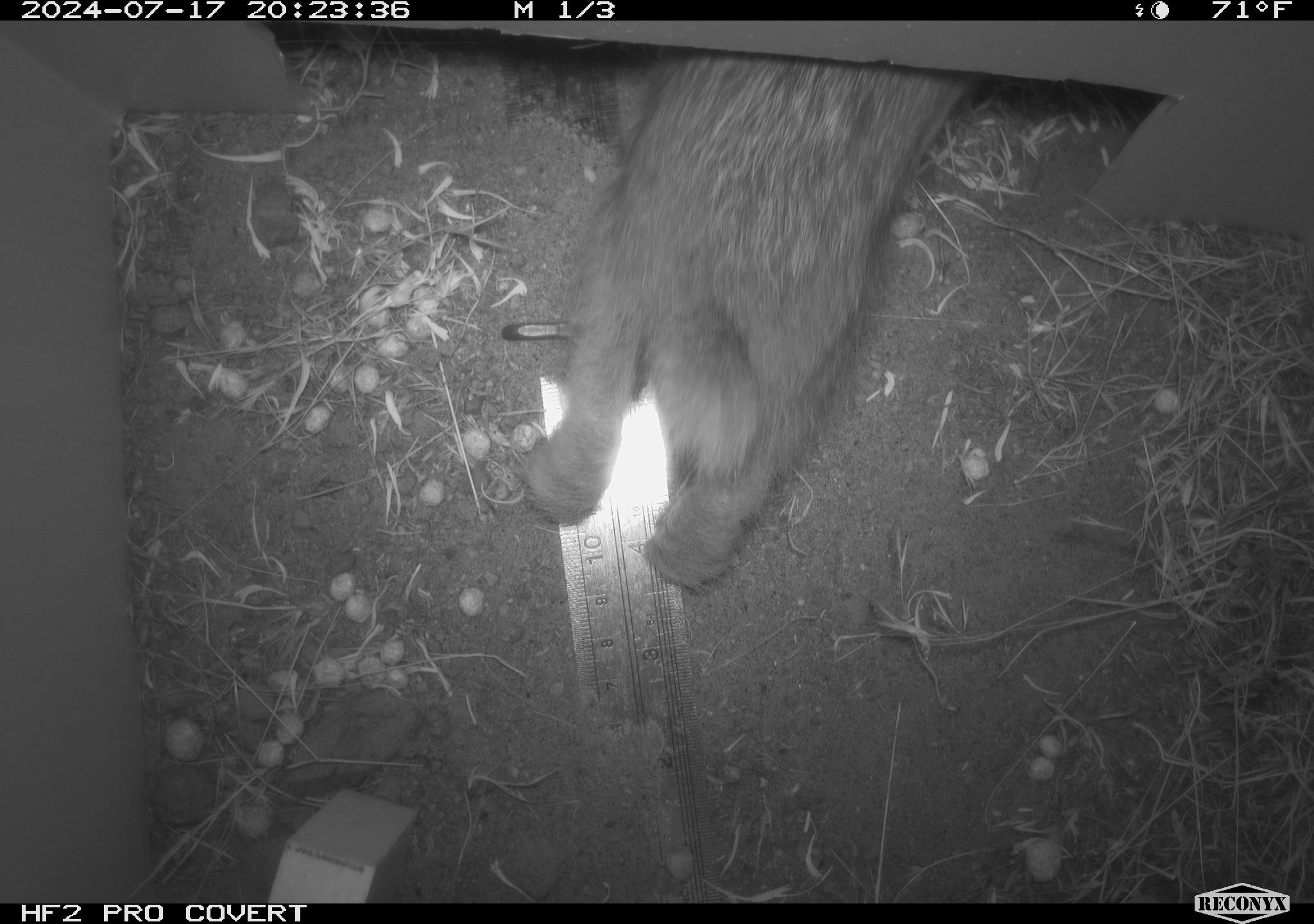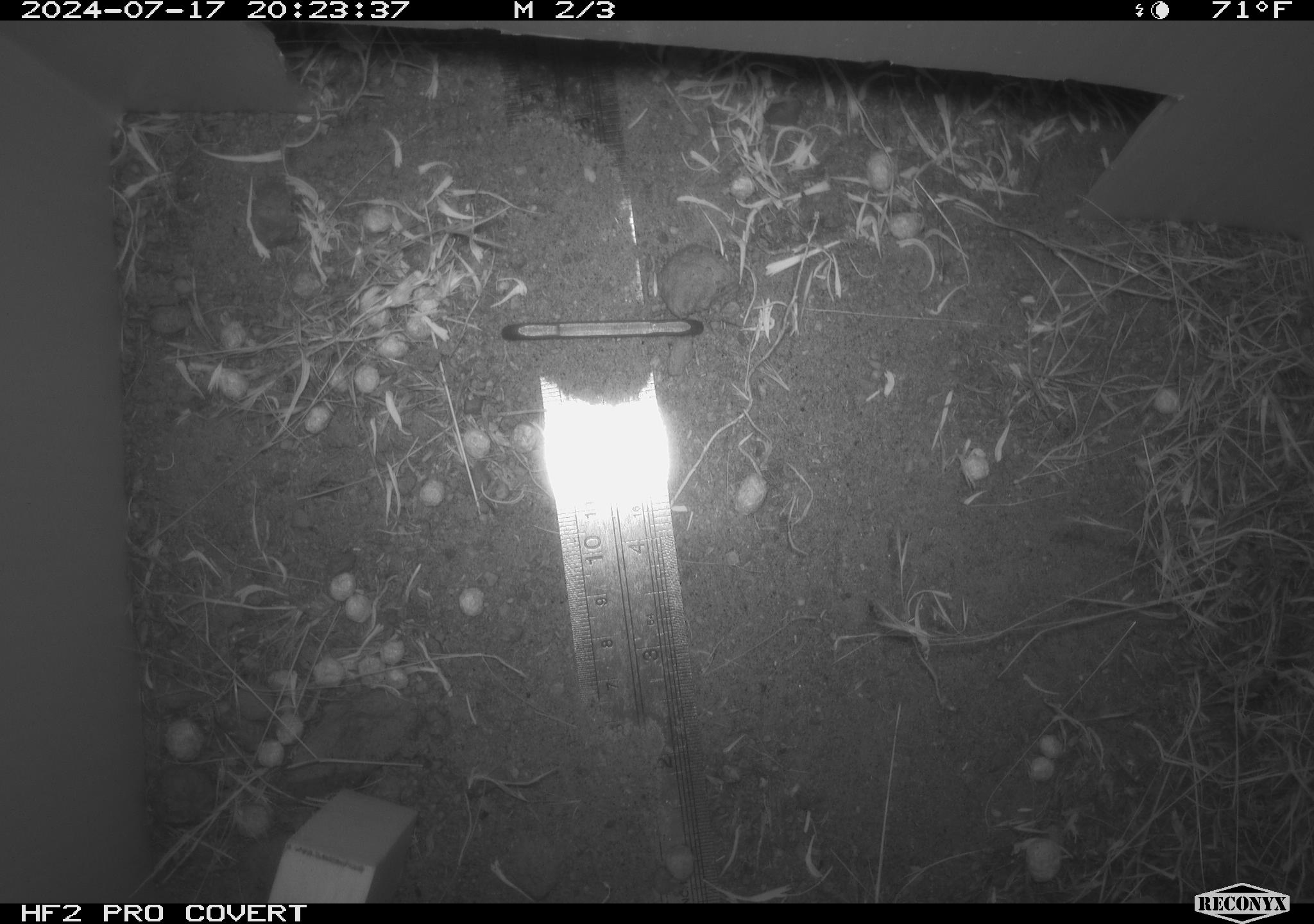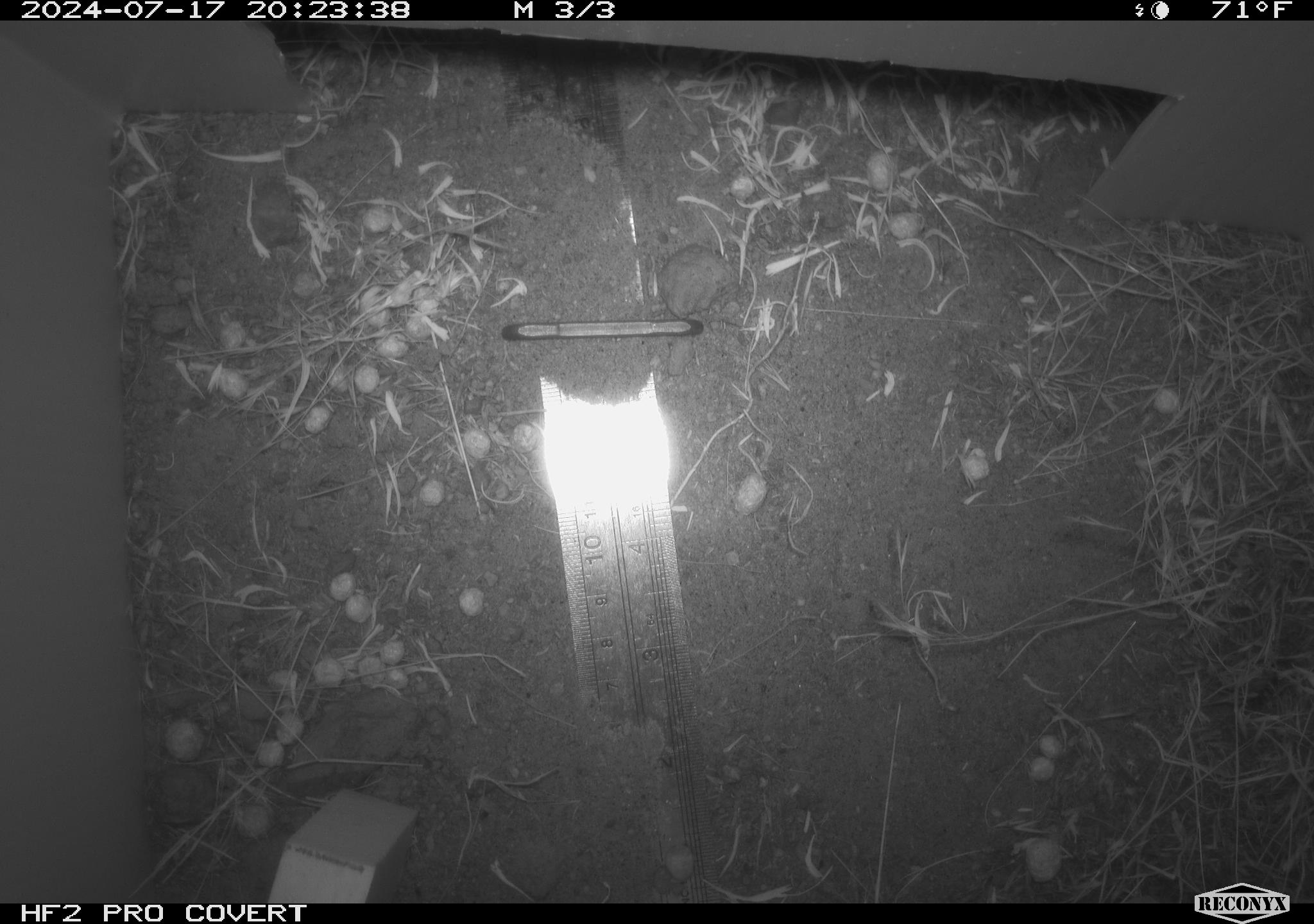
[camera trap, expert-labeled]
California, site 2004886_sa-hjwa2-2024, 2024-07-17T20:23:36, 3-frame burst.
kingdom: Animalia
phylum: Chordata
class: Mammalia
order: Lagomorpha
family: Leporidae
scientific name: Leporidae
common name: rabbit or hare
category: rabbit and hare family